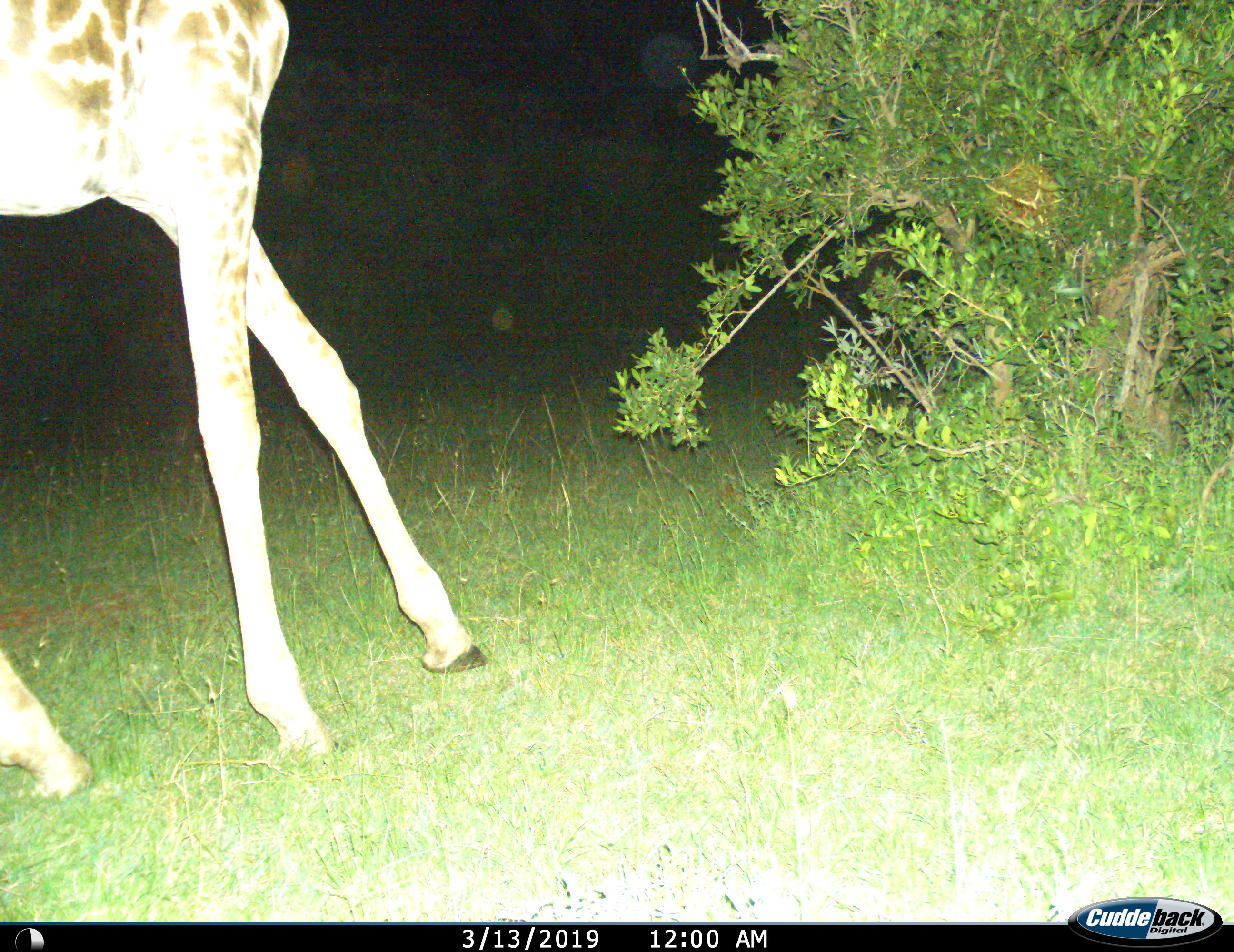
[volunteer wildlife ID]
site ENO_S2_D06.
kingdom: Animalia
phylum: Chordata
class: Mammalia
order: Artiodactyla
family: Giraffidae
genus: Giraffa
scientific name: Giraffa camelopardalis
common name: giraffe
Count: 1.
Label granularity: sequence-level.